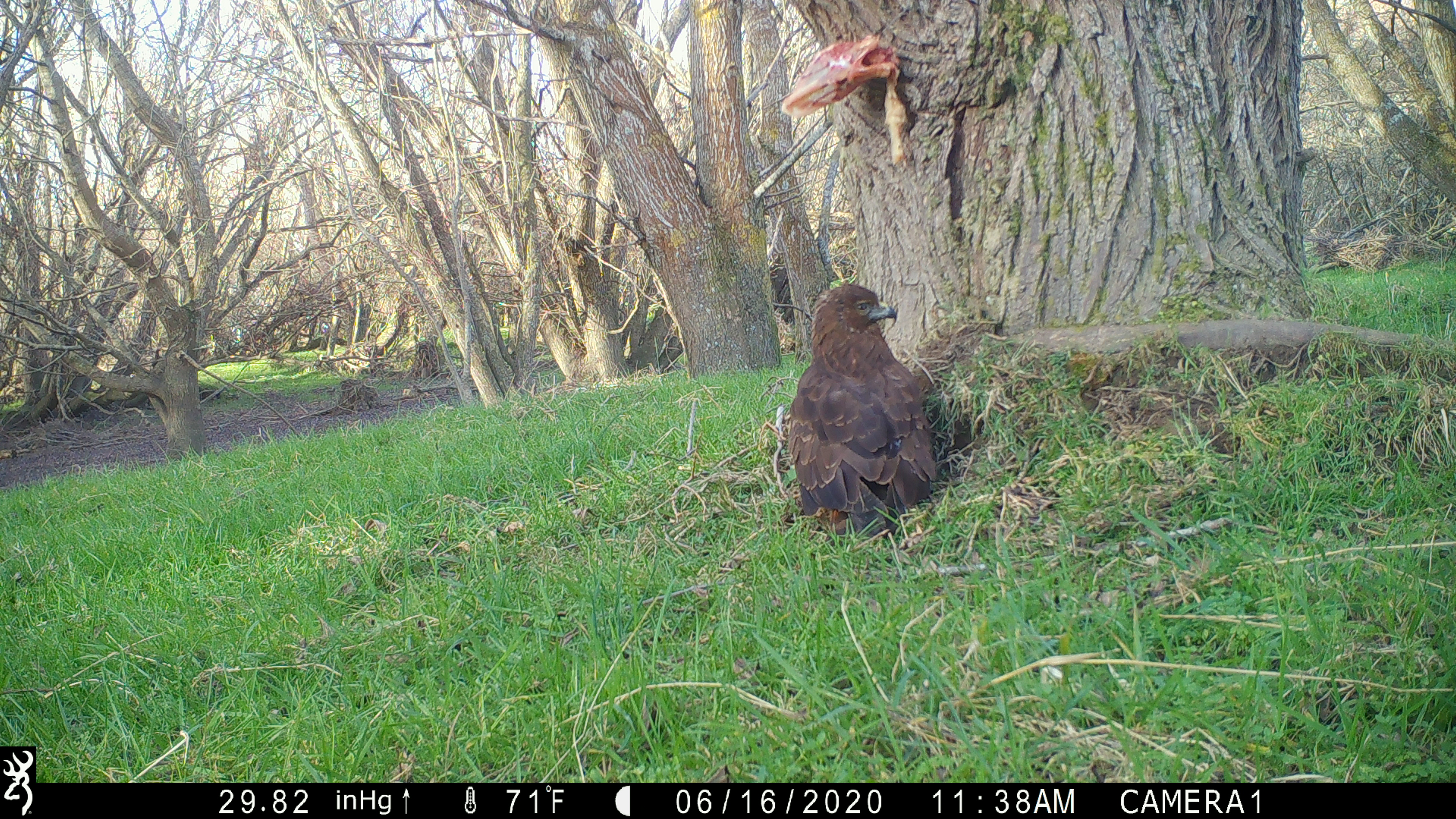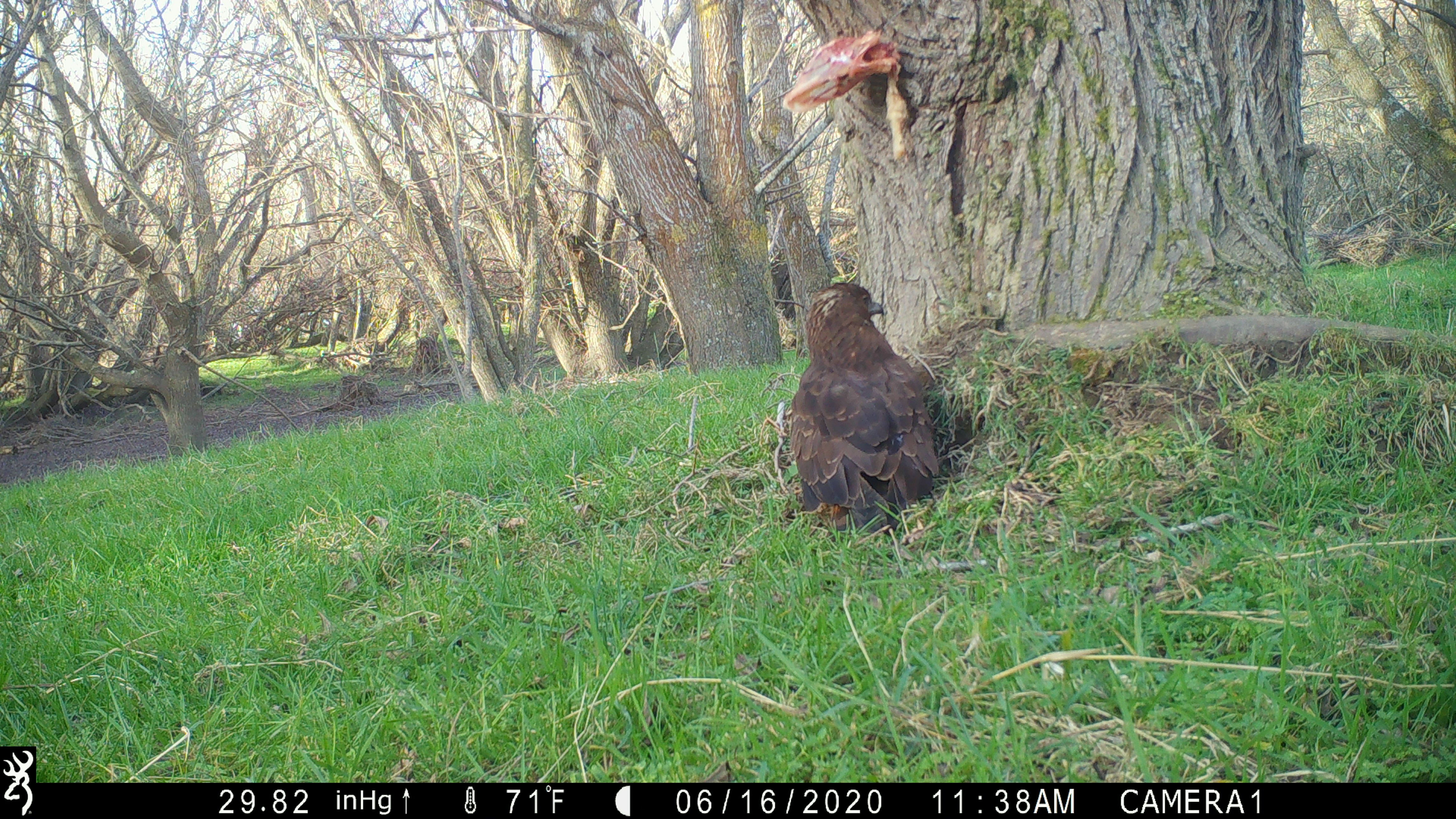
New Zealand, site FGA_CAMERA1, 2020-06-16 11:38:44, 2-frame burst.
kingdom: Animalia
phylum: Chordata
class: Aves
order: Accipitriformes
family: Accipitridae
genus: Circus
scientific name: Circus approximans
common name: swamp harrier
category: harrier